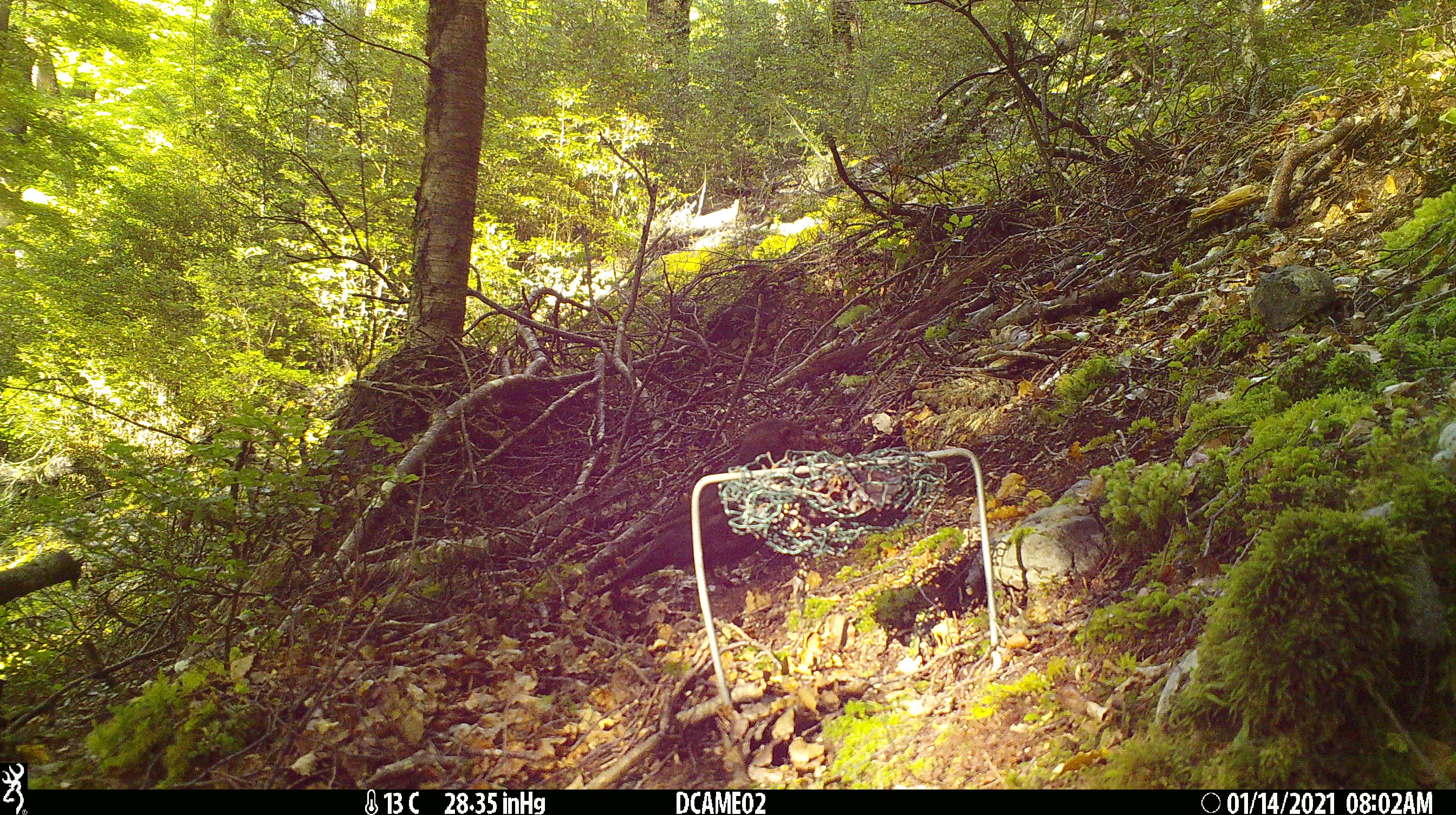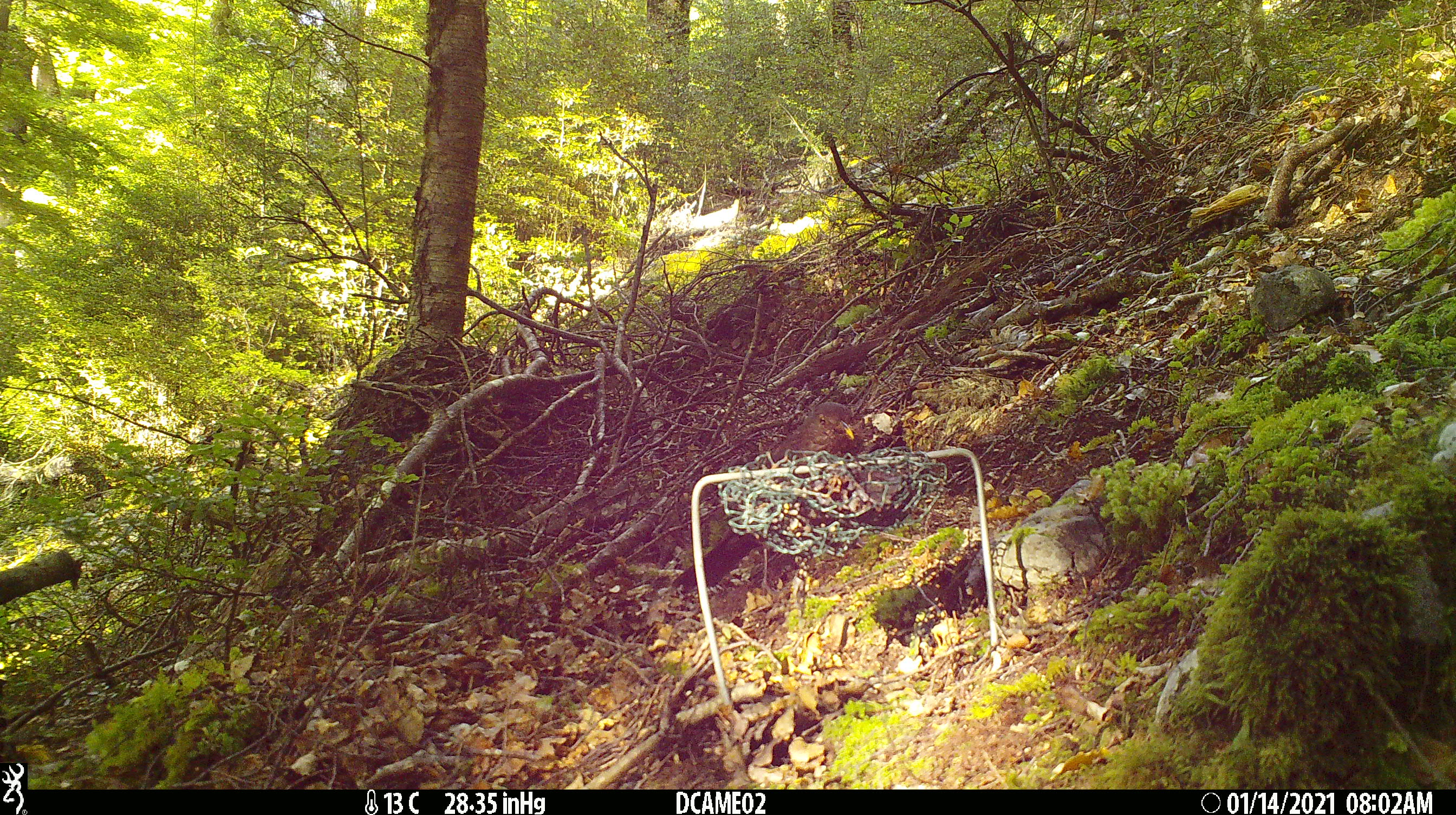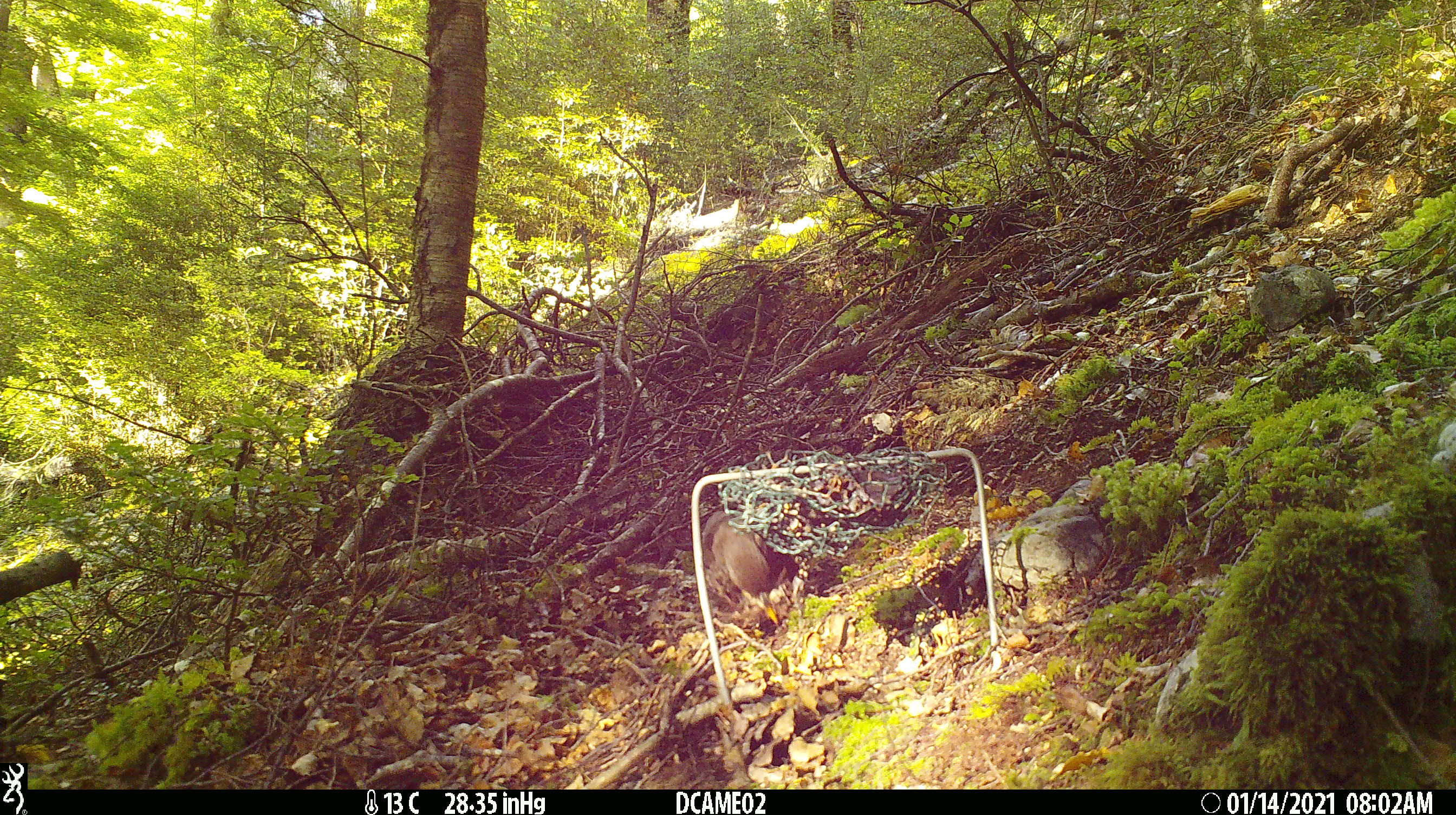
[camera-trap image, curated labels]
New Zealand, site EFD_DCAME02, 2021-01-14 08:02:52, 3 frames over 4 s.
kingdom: Animalia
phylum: Chordata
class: Aves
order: Passeriformes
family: Turdidae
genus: Turdus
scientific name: Turdus merula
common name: eurasian blackbird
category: blackbird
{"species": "blackbird (eurasian blackbird) (Turdus merula)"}